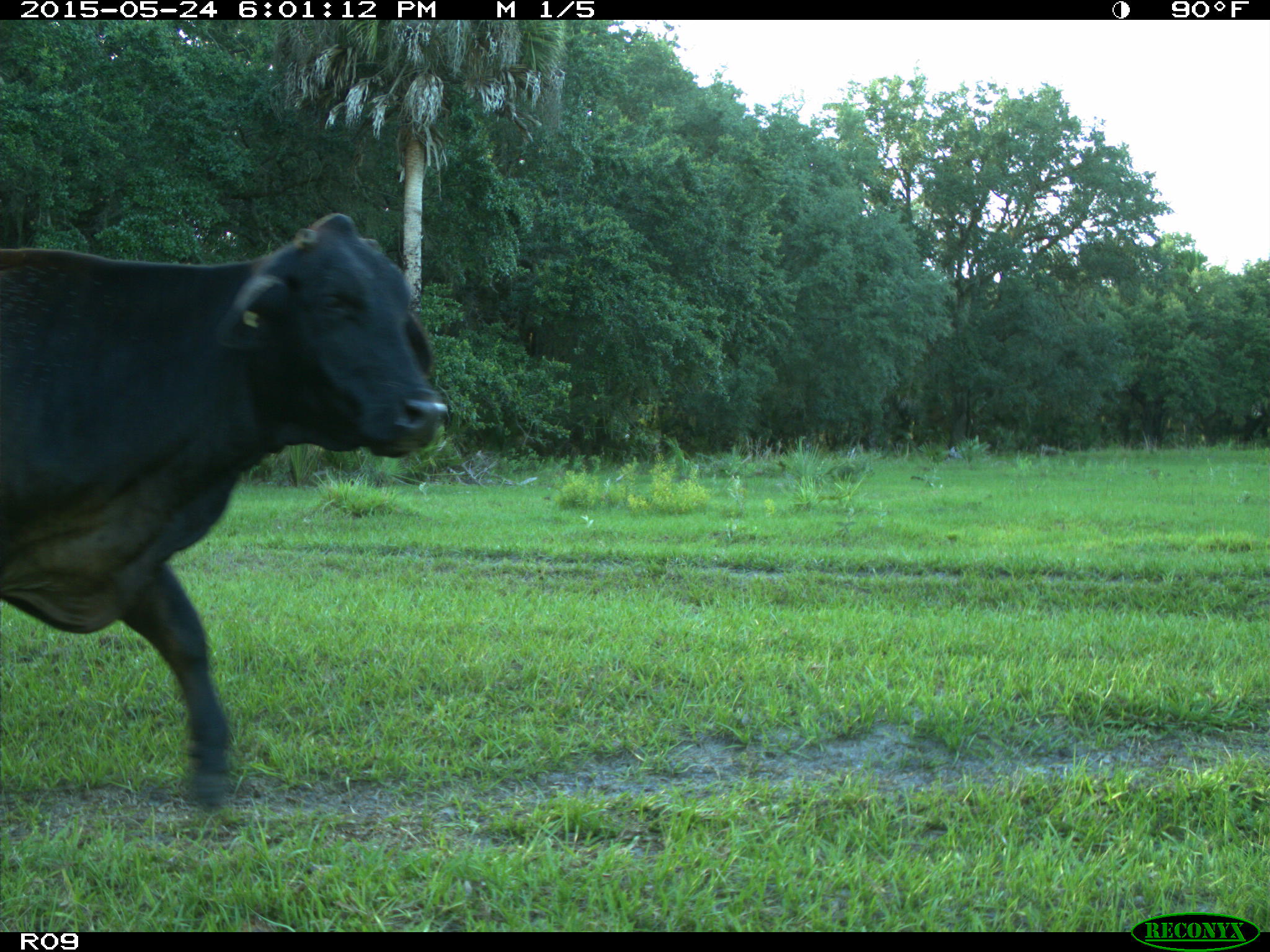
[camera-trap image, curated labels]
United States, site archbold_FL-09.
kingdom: Animalia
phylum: Chordata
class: Mammalia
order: Artiodactyla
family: Bovidae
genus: Bos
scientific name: Bos taurus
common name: domestic cow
Bos taurus (domestic cow).